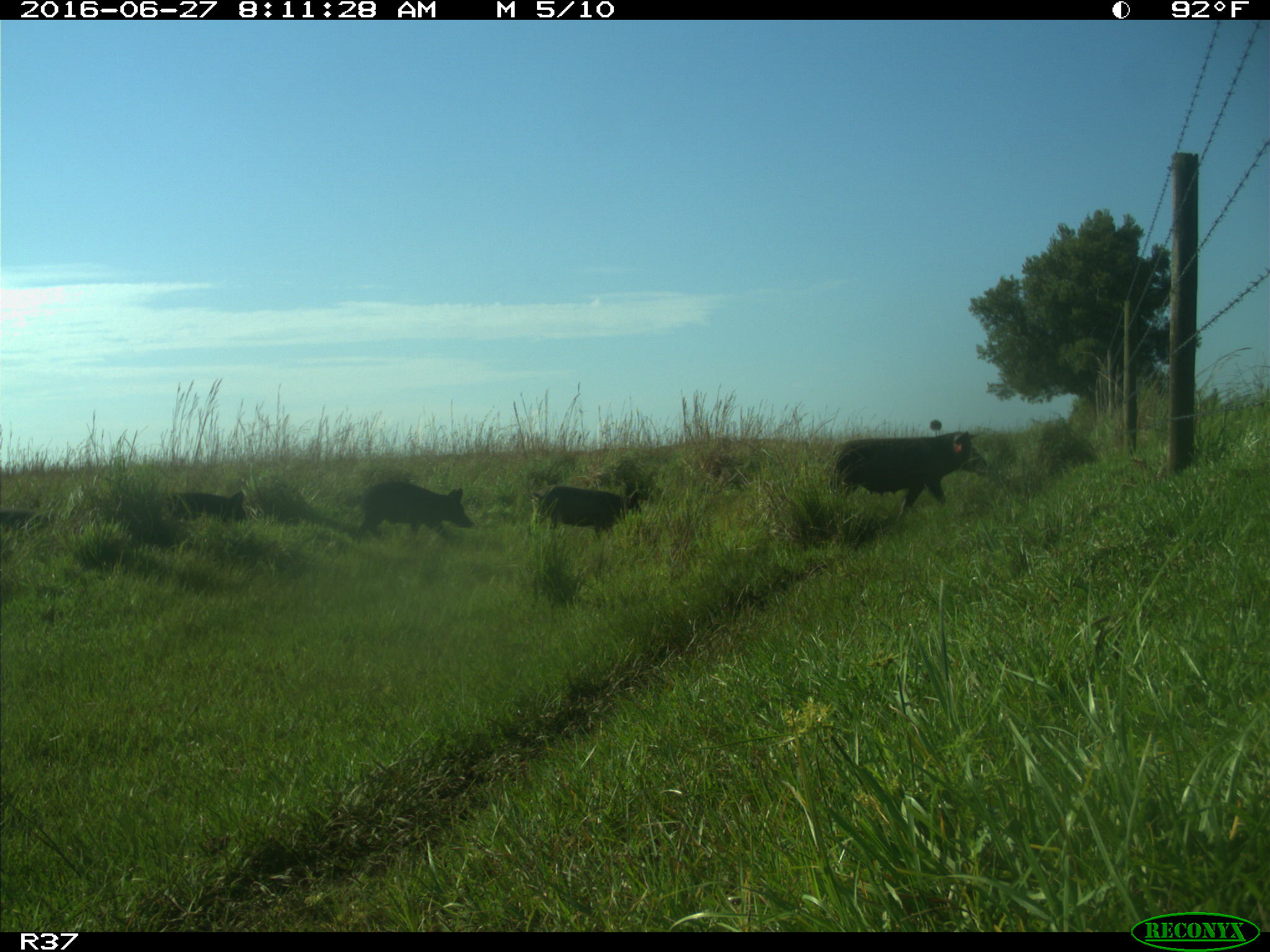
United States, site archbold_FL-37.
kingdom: Animalia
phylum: Chordata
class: Mammalia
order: Artiodactyla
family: Suidae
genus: Sus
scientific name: Sus scrofa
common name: wild boar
Sus scrofa (wild boar).